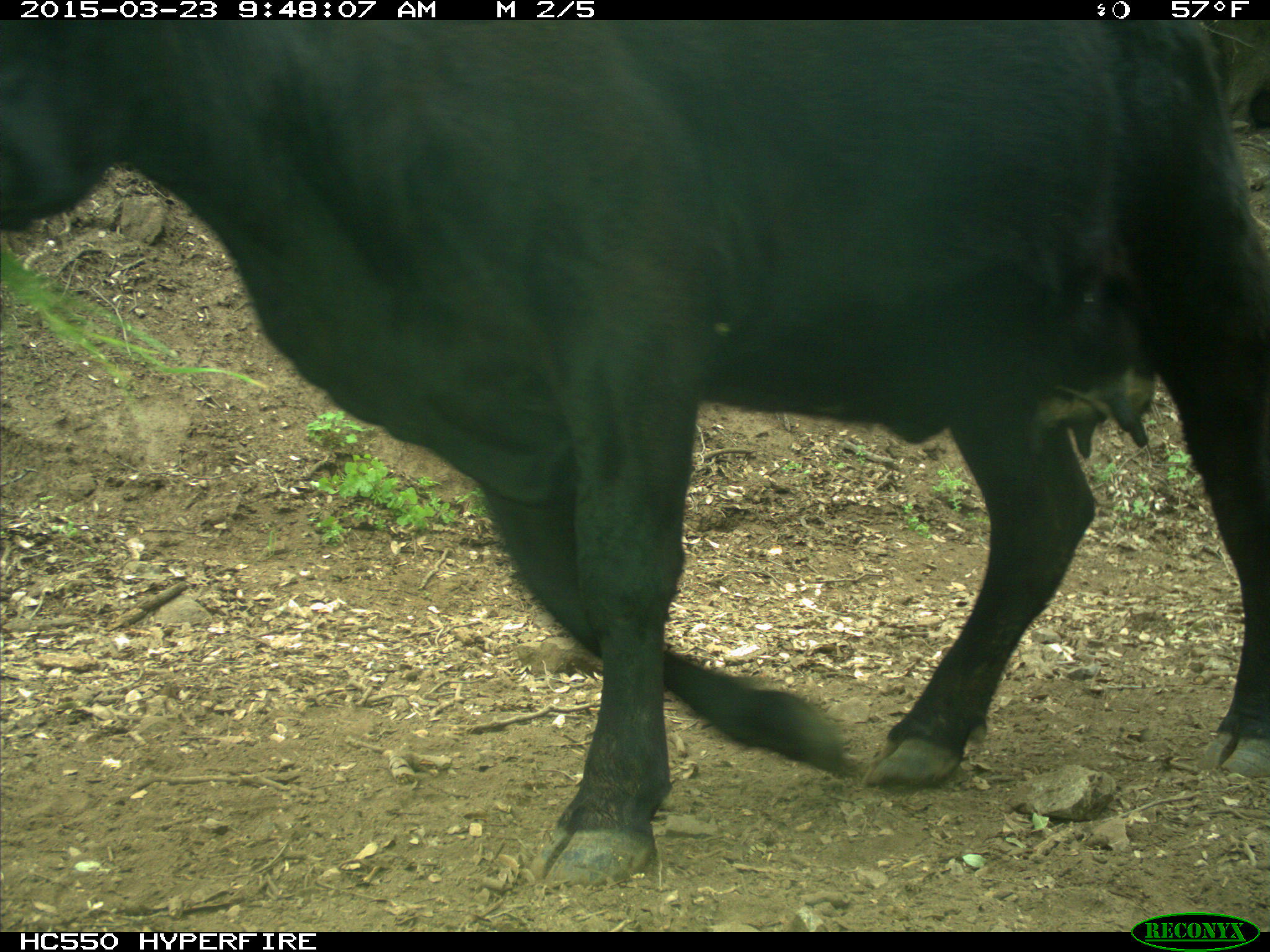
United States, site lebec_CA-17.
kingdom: Animalia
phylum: Chordata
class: Mammalia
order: Artiodactyla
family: Bovidae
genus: Bos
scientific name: Bos taurus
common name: domestic cow